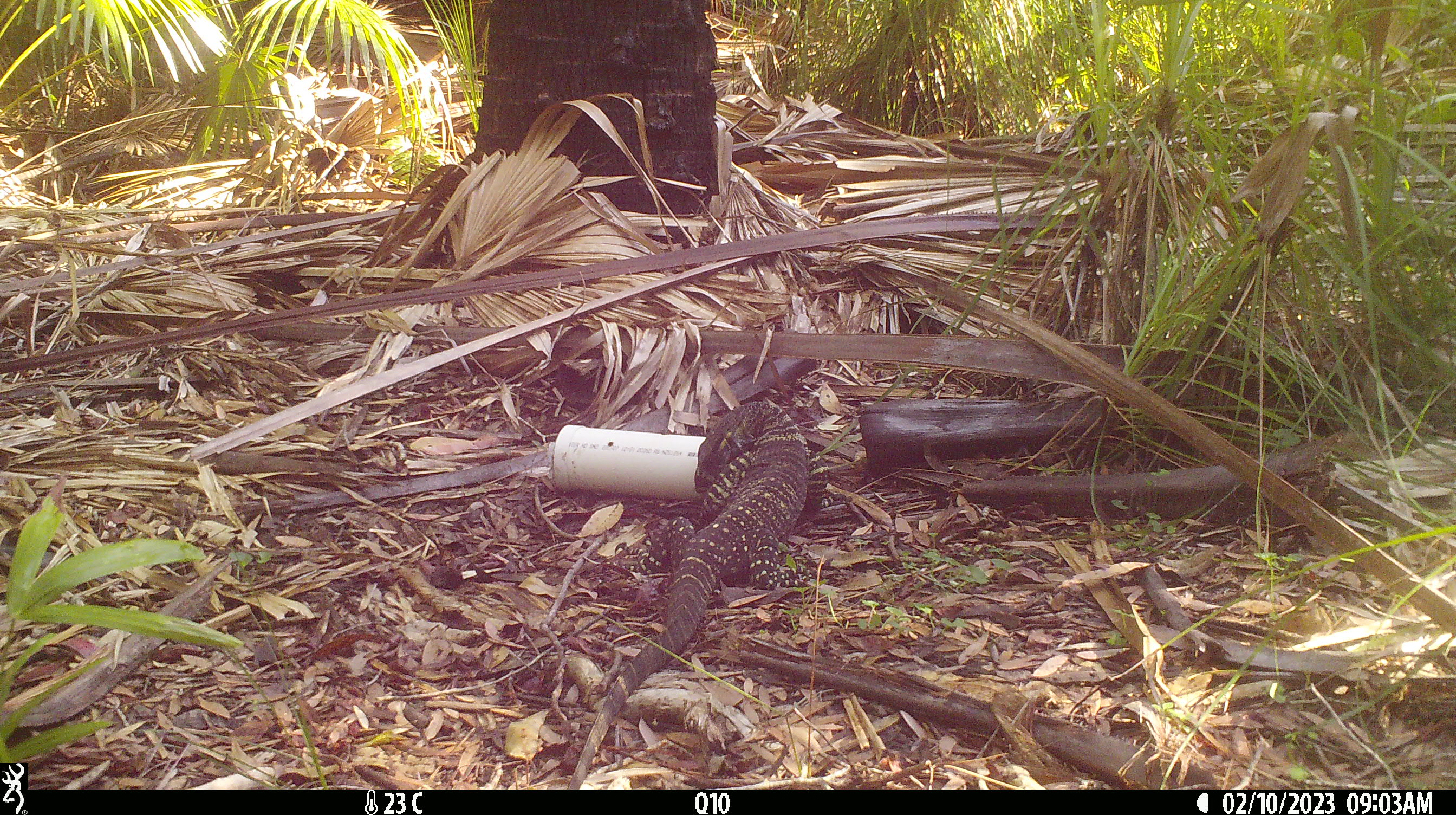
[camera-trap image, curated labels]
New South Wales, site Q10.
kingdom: Animalia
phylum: Chordata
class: Reptilia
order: Squamata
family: Varanidae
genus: Varanus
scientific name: Varanus varius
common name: lace monitor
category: goanna